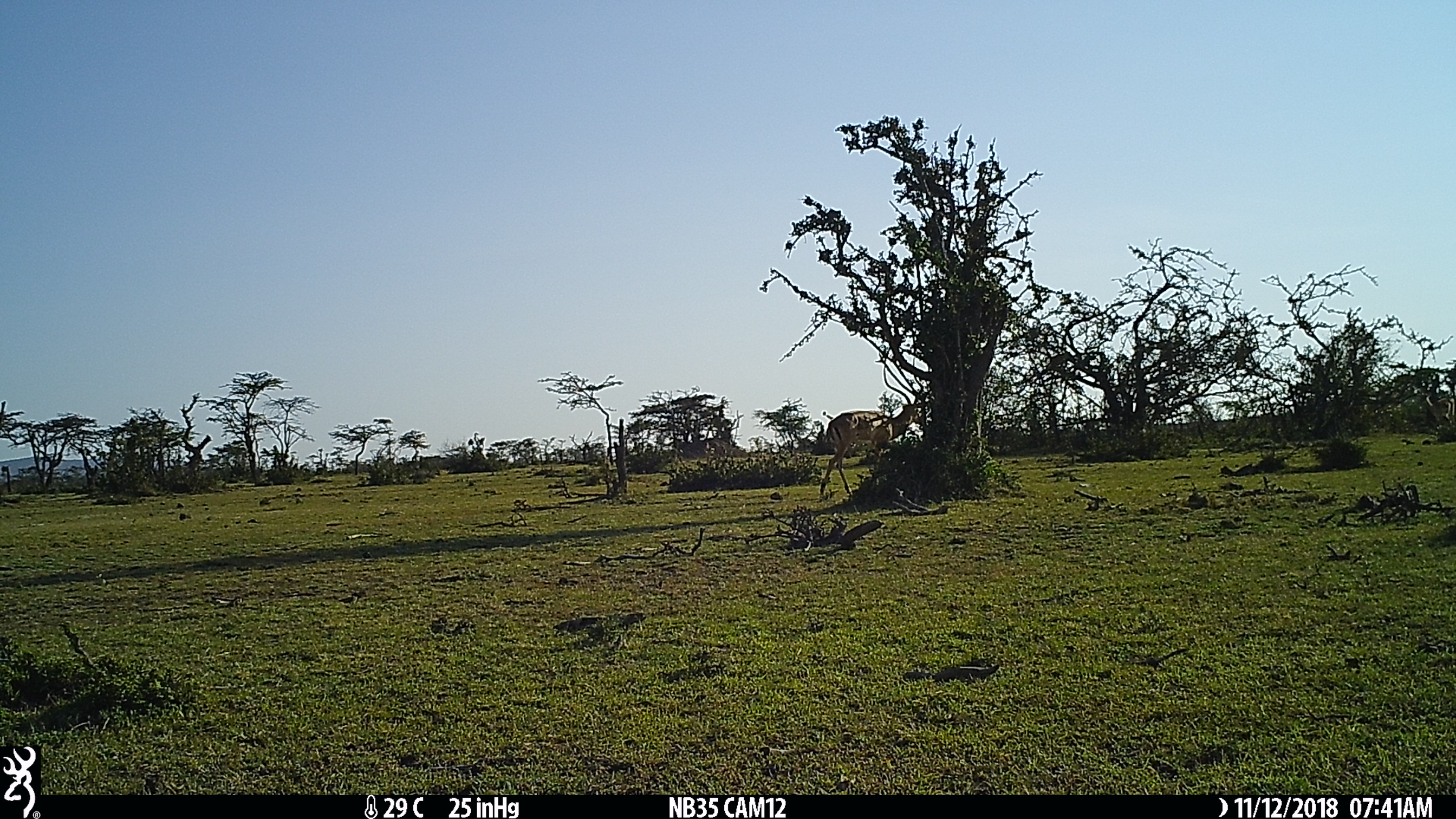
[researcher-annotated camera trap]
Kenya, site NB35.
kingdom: Animalia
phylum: Chordata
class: Mammalia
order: Artiodactyla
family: Bovidae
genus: Eudorcas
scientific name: Eudorcas thomsonii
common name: thomon's gazelle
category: gazelle thomsons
Gazelle thomsons (thomon's gazelle) (Eudorcas thomsonii).